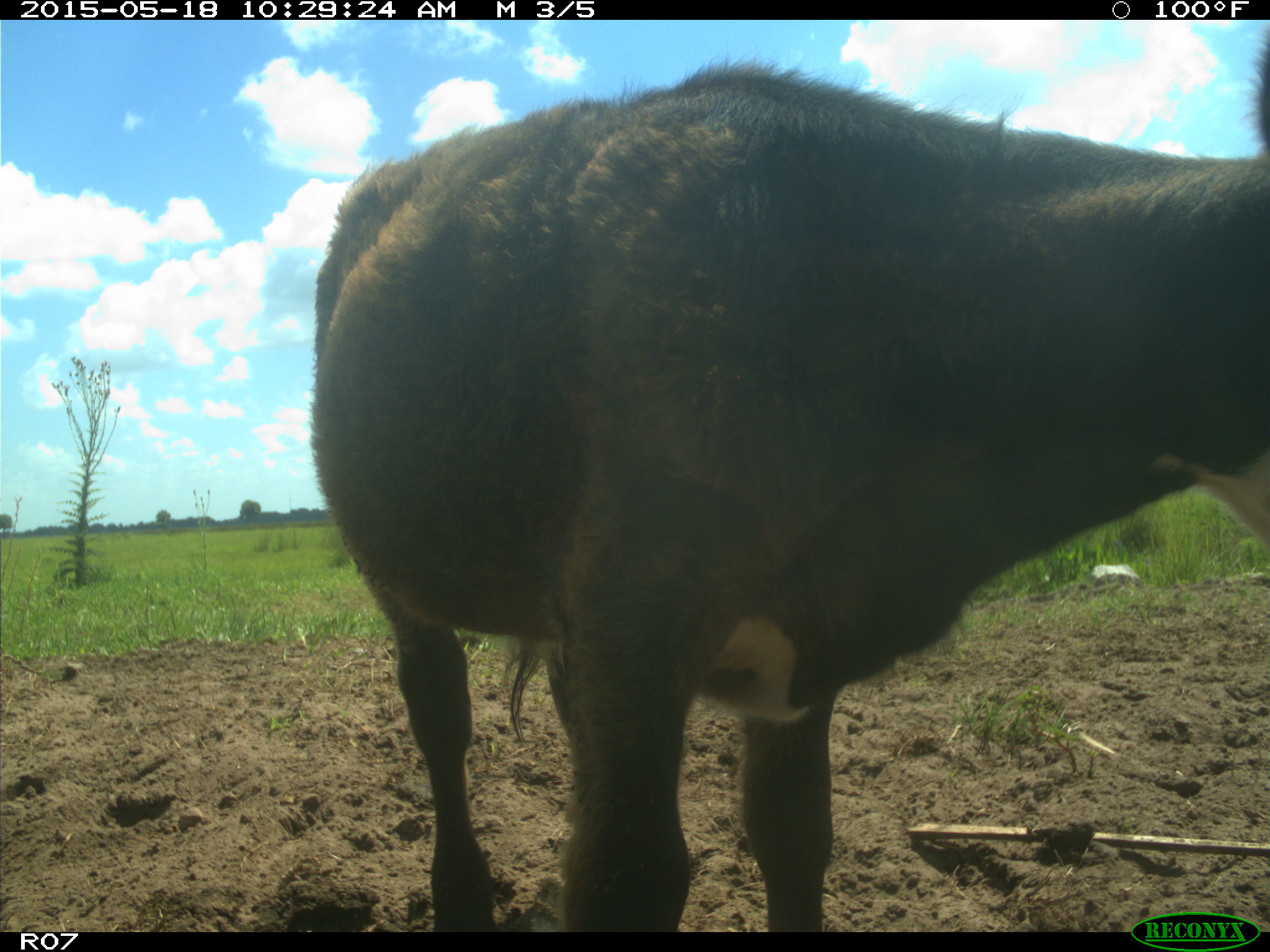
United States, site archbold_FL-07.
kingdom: Animalia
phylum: Chordata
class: Mammalia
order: Artiodactyla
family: Bovidae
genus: Bos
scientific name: Bos taurus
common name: domestic cow